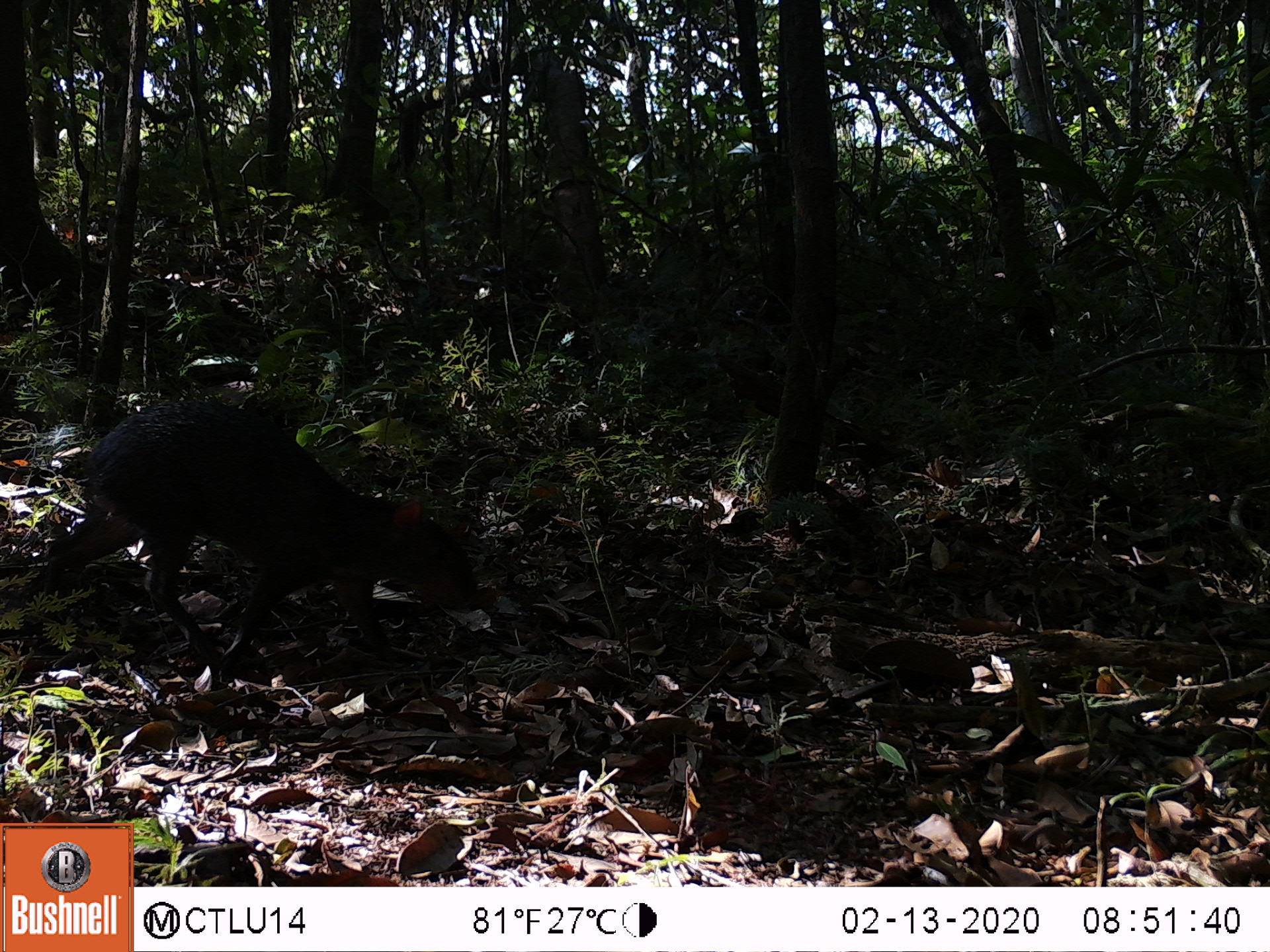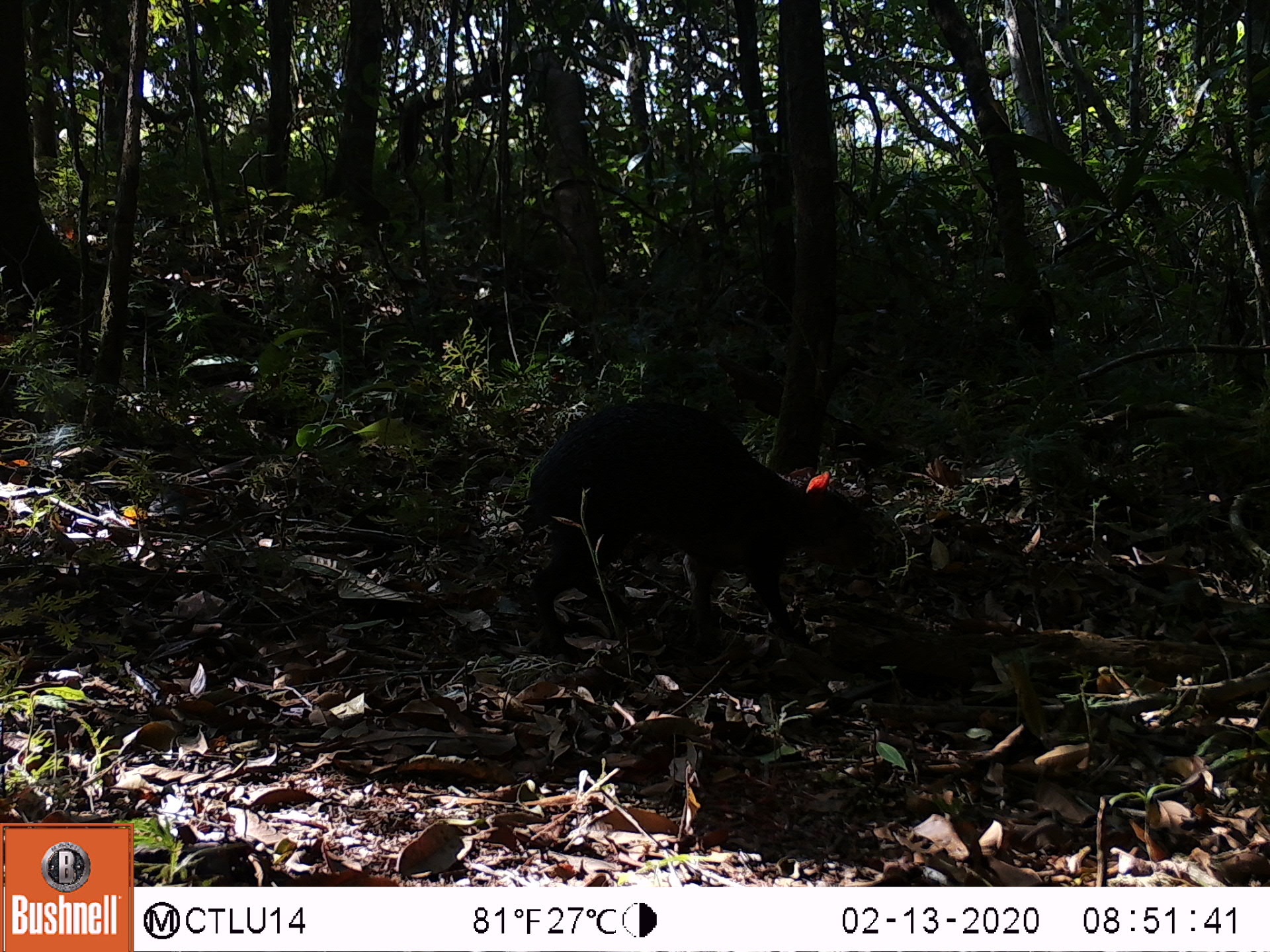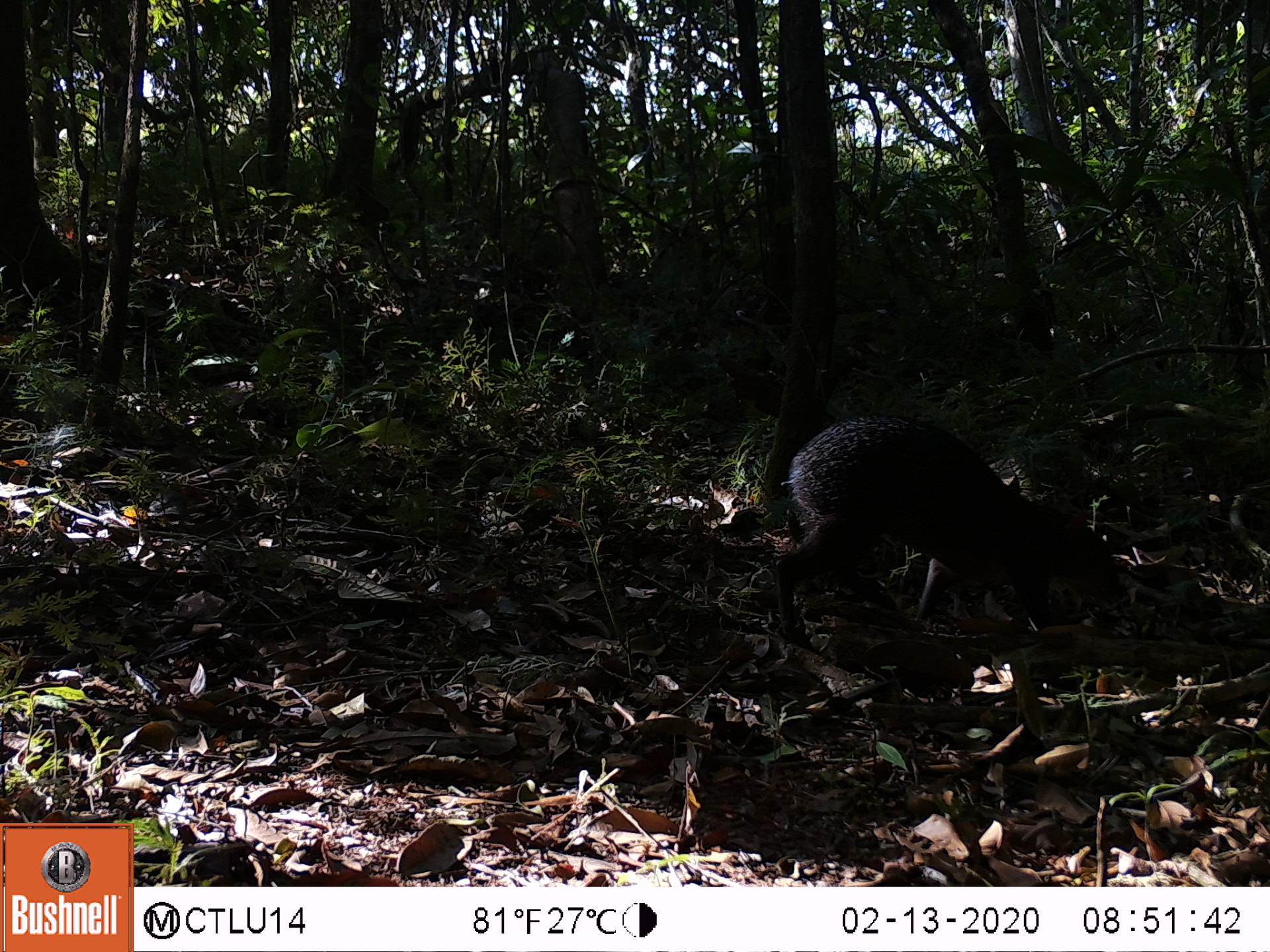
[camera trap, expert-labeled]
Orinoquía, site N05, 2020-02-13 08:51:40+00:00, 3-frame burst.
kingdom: Animalia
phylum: Chordata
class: Mammalia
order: Rodentia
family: Dasyproctidae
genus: Dasyprocta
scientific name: Dasyprocta fuliginosa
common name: black agouti